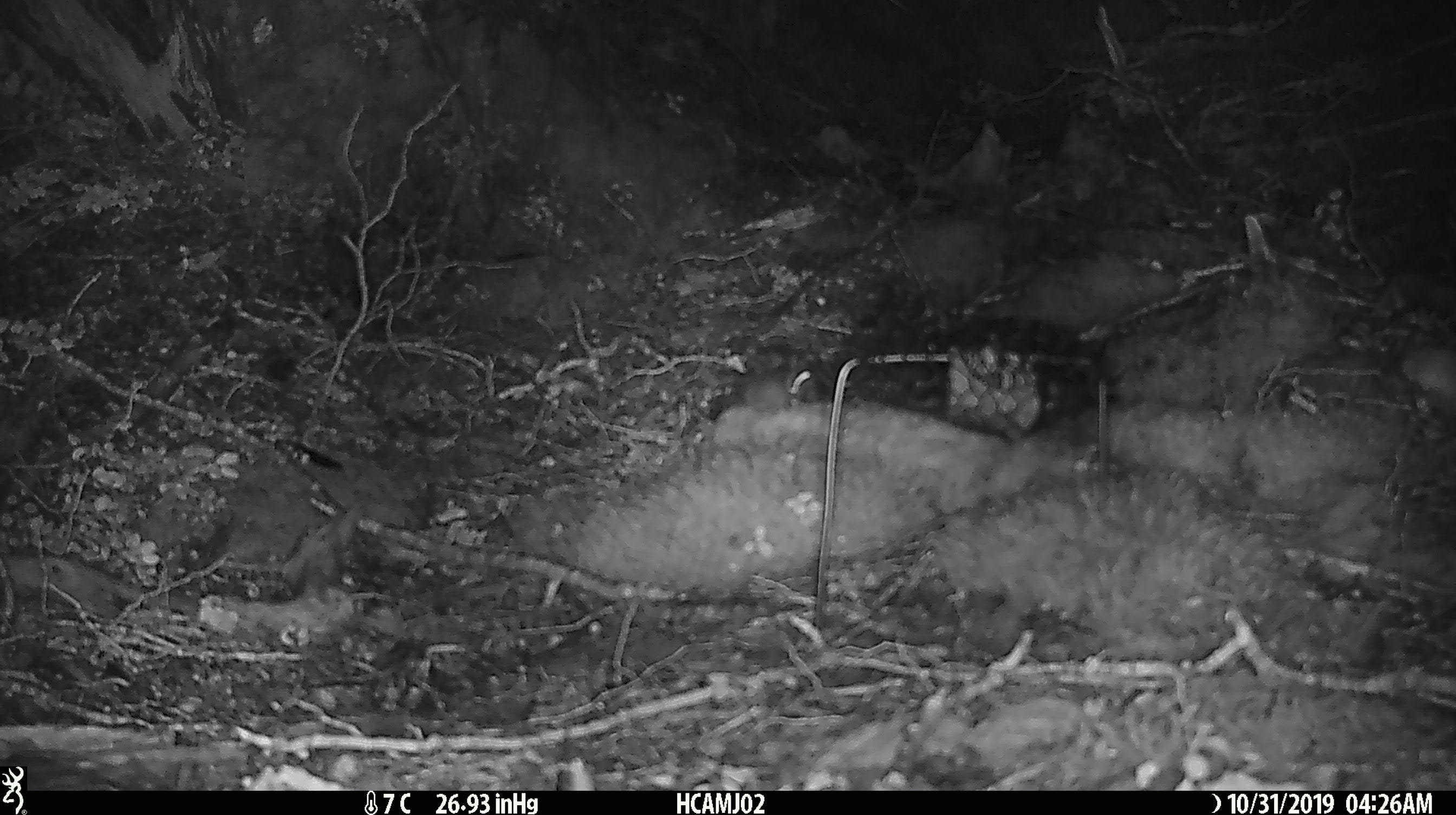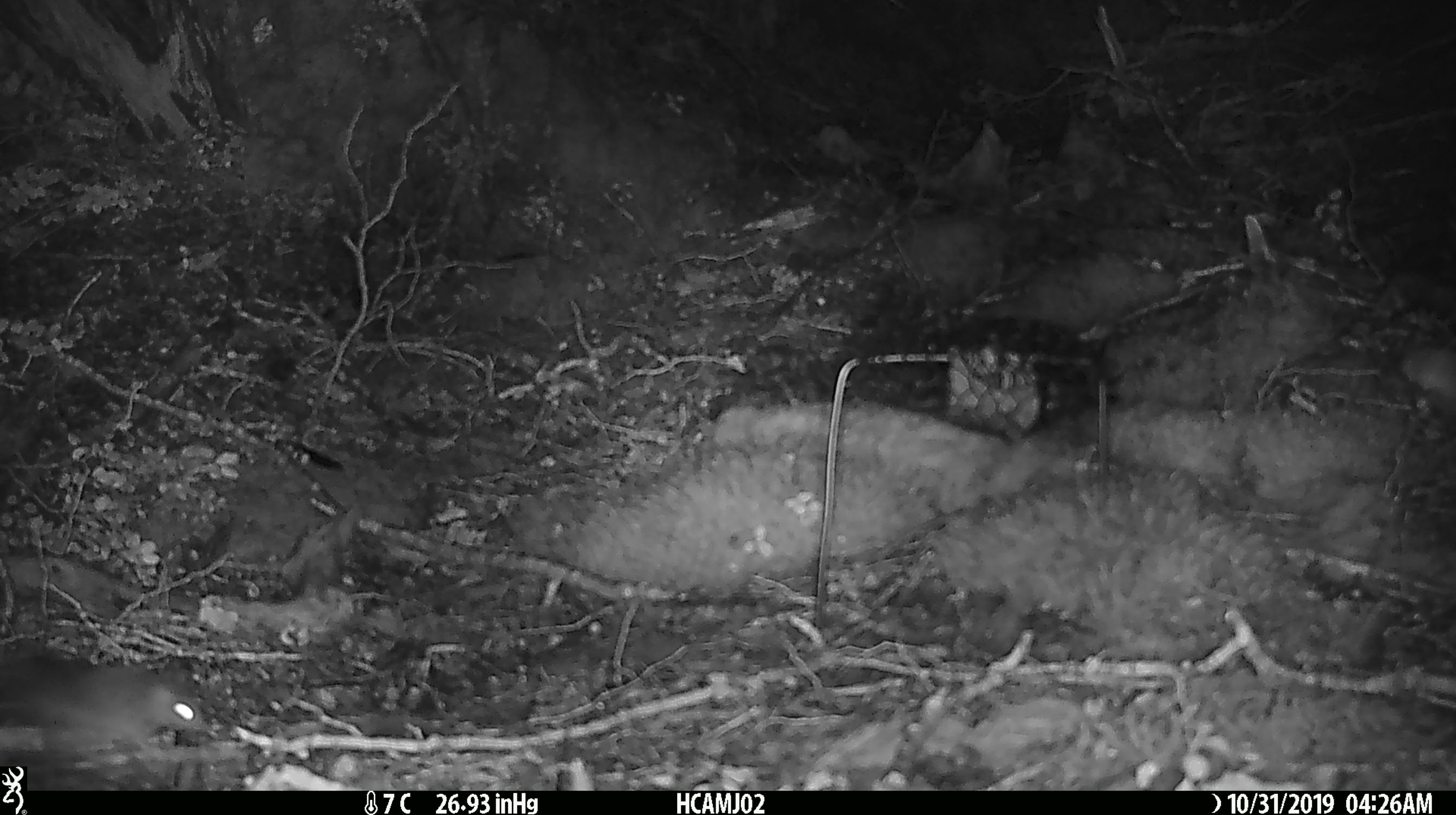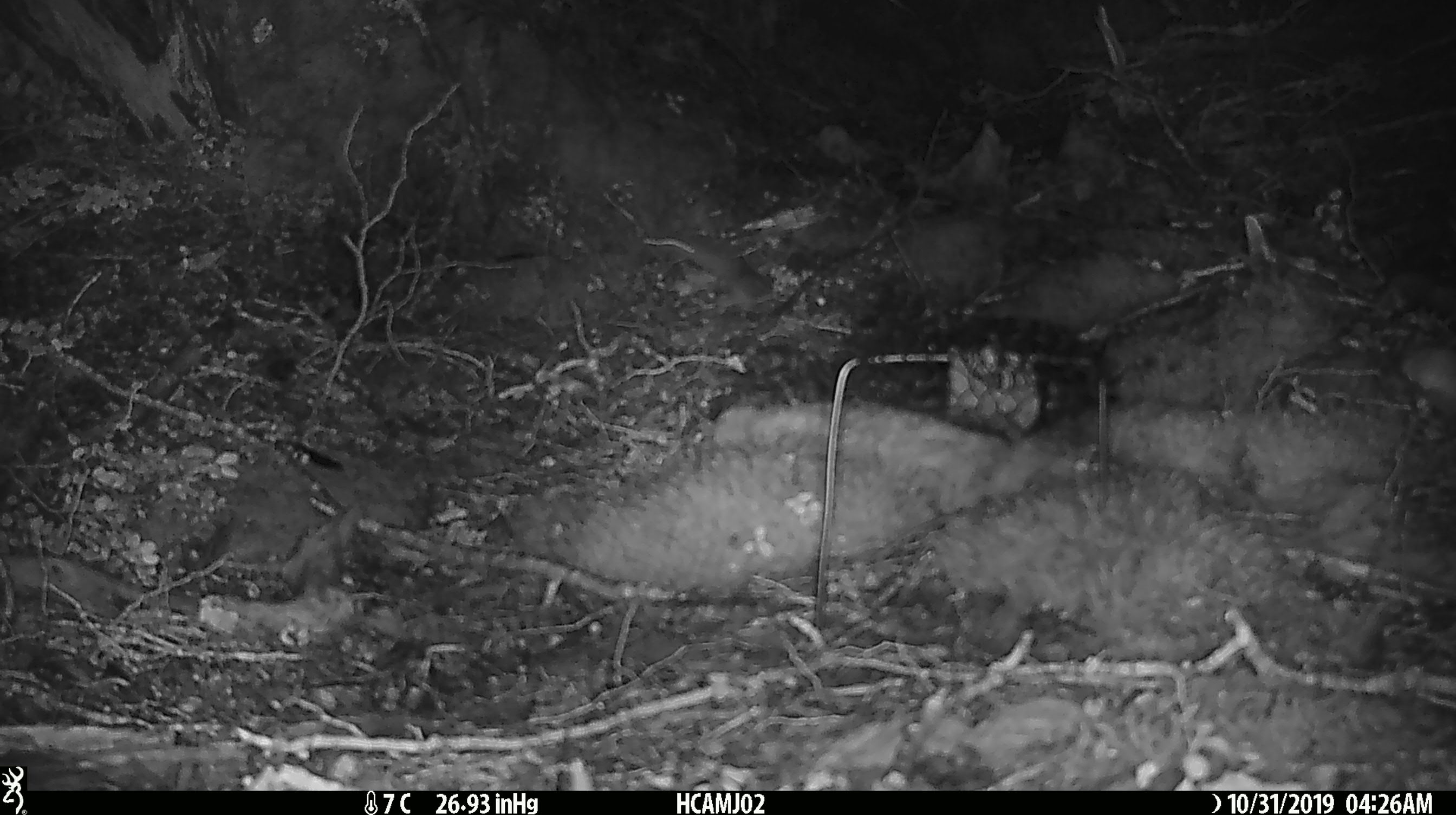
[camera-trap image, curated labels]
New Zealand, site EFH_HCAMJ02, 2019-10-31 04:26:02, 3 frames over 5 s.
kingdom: Animalia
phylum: Chordata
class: Mammalia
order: Rodentia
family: Muridae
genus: Mus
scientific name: Mus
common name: mouse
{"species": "mouse (Mus)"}